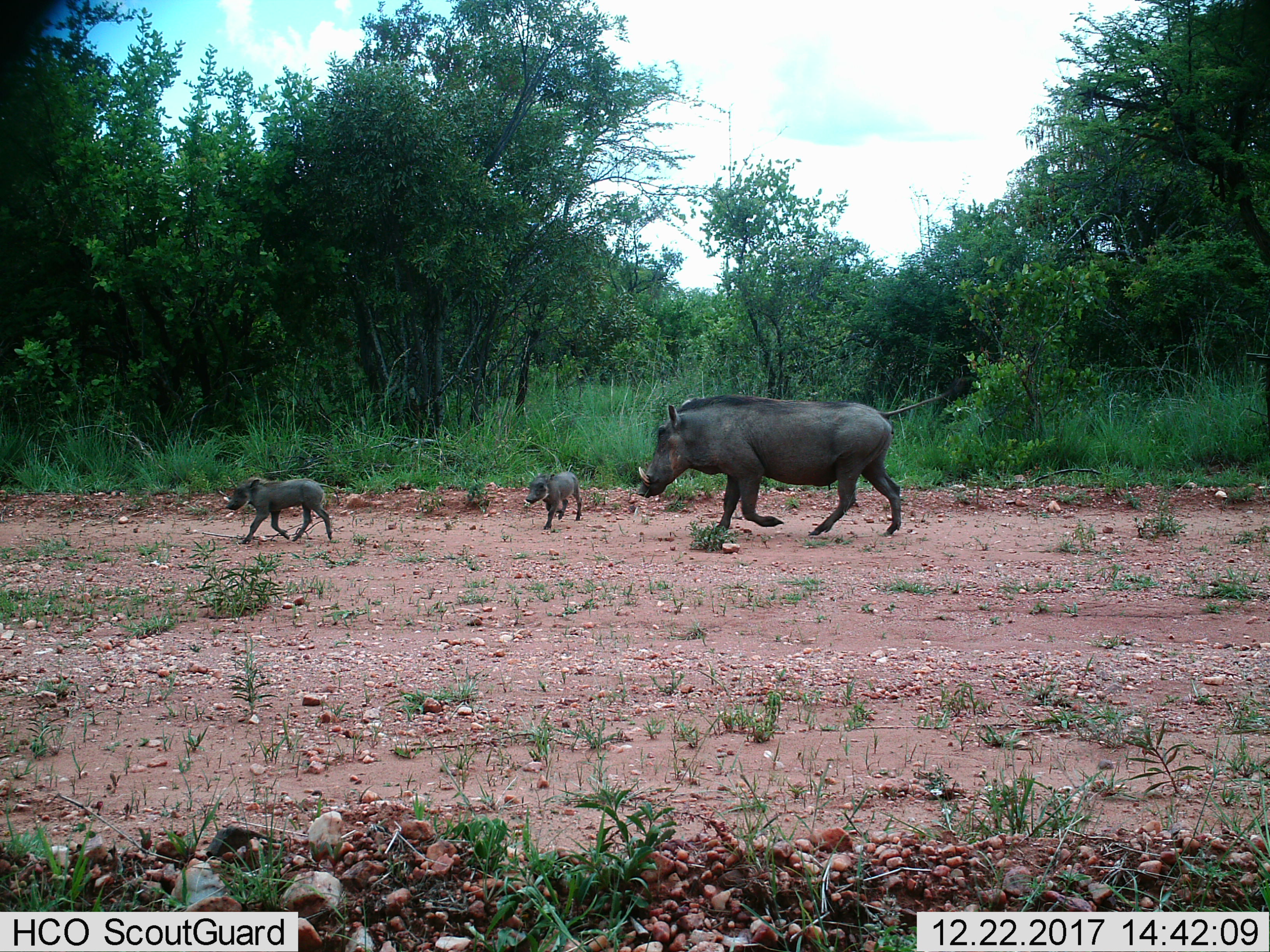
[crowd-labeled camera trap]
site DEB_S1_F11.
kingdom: Animalia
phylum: Chordata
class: Mammalia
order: Artiodactyla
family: Suidae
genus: Phacochoerus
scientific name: Phacochoerus africanus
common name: warthog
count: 3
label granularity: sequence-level